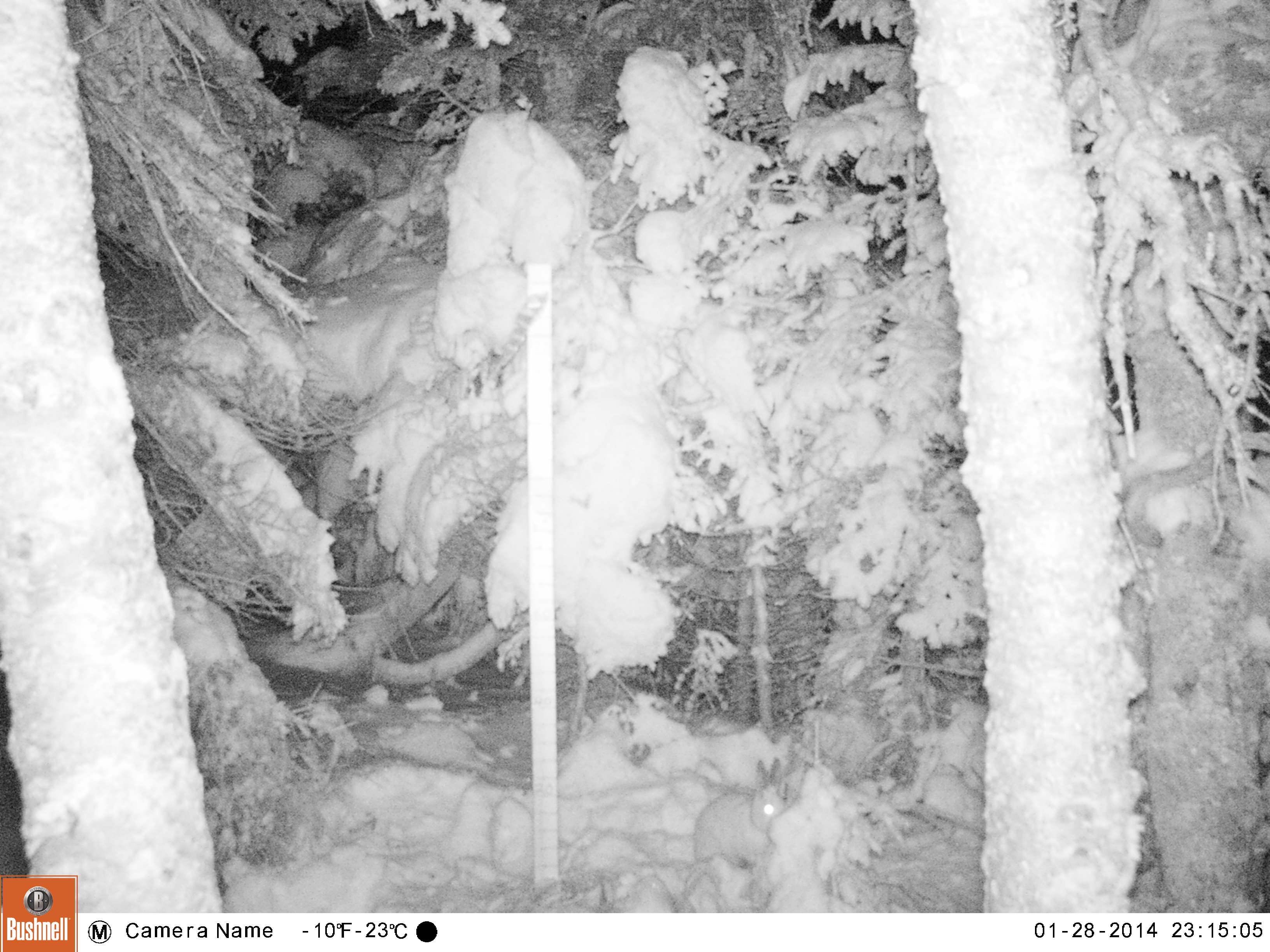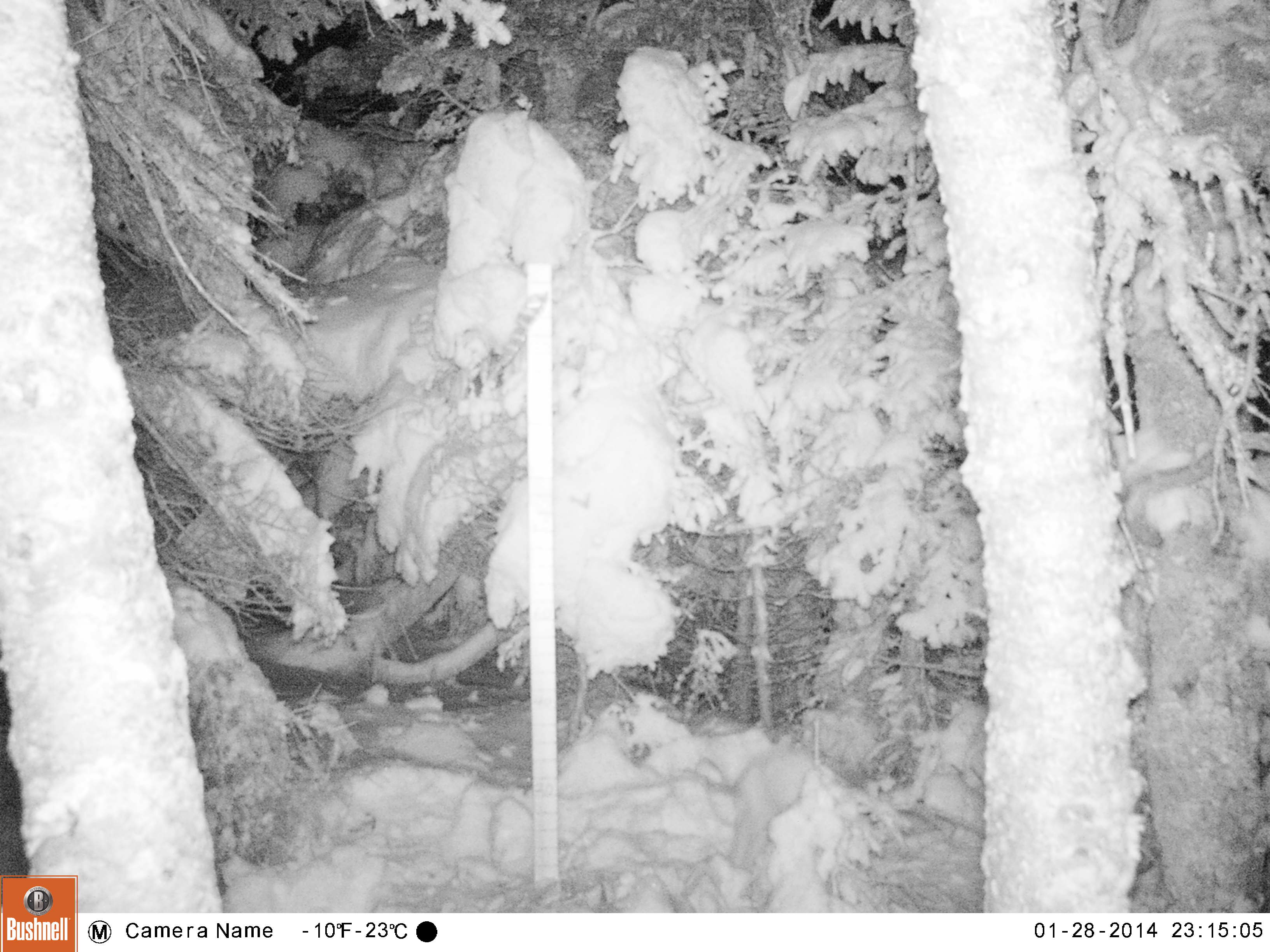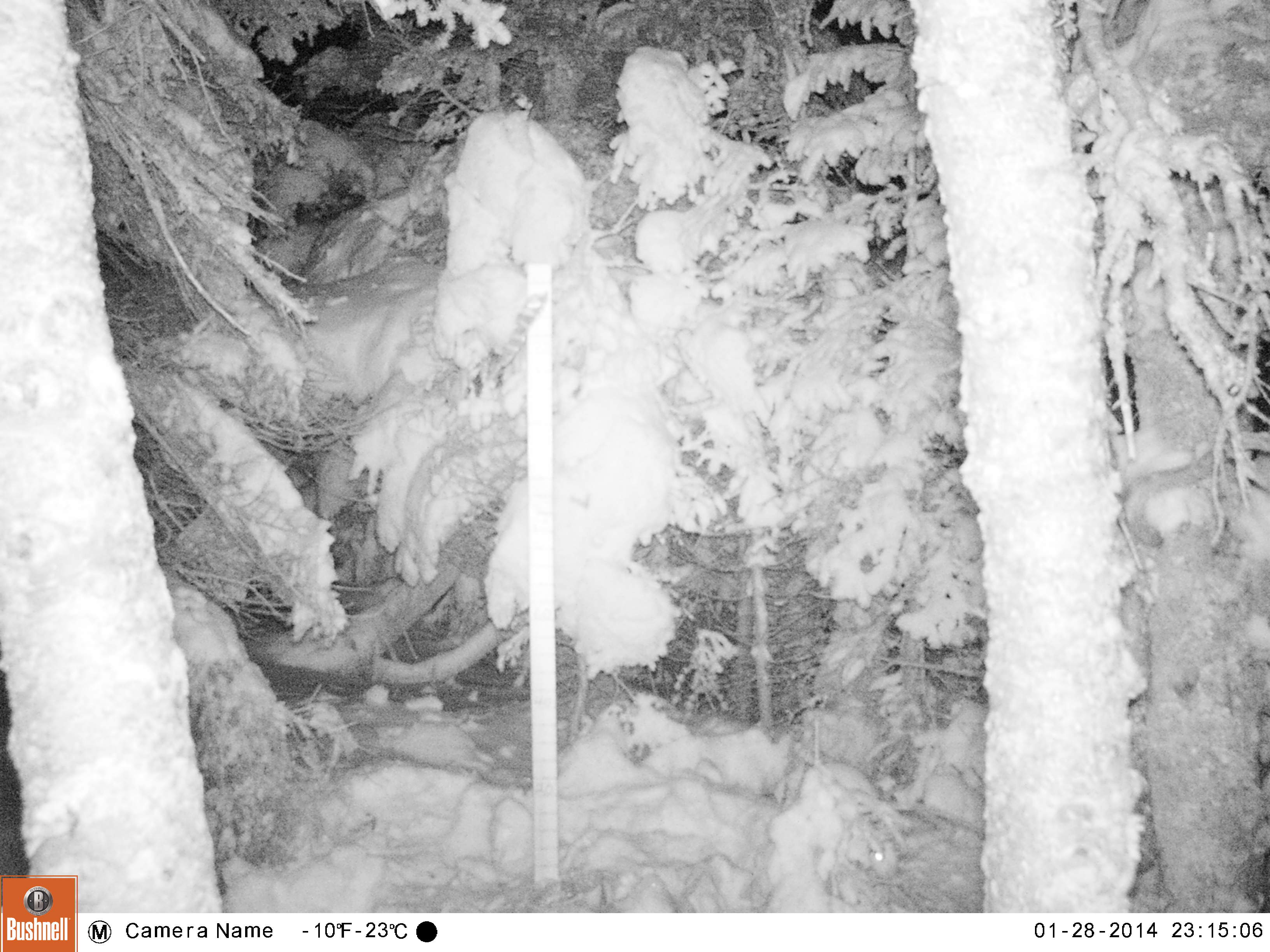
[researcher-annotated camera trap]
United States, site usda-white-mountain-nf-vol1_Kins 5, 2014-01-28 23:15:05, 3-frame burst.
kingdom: Animalia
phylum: Chordata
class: Mammalia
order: Lagomorpha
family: Leporidae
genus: Lepus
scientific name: Lepus americanus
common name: snowshoe hare